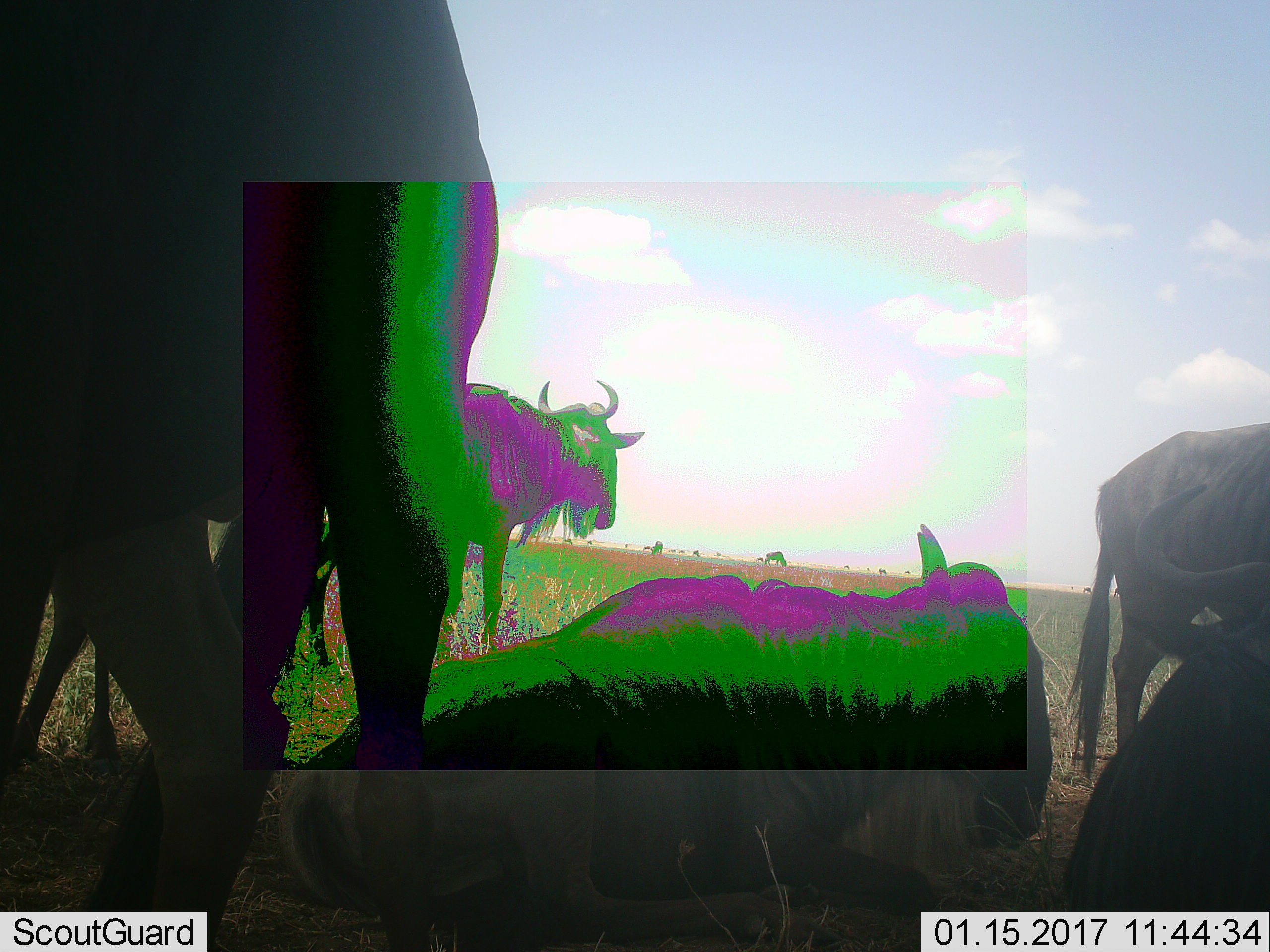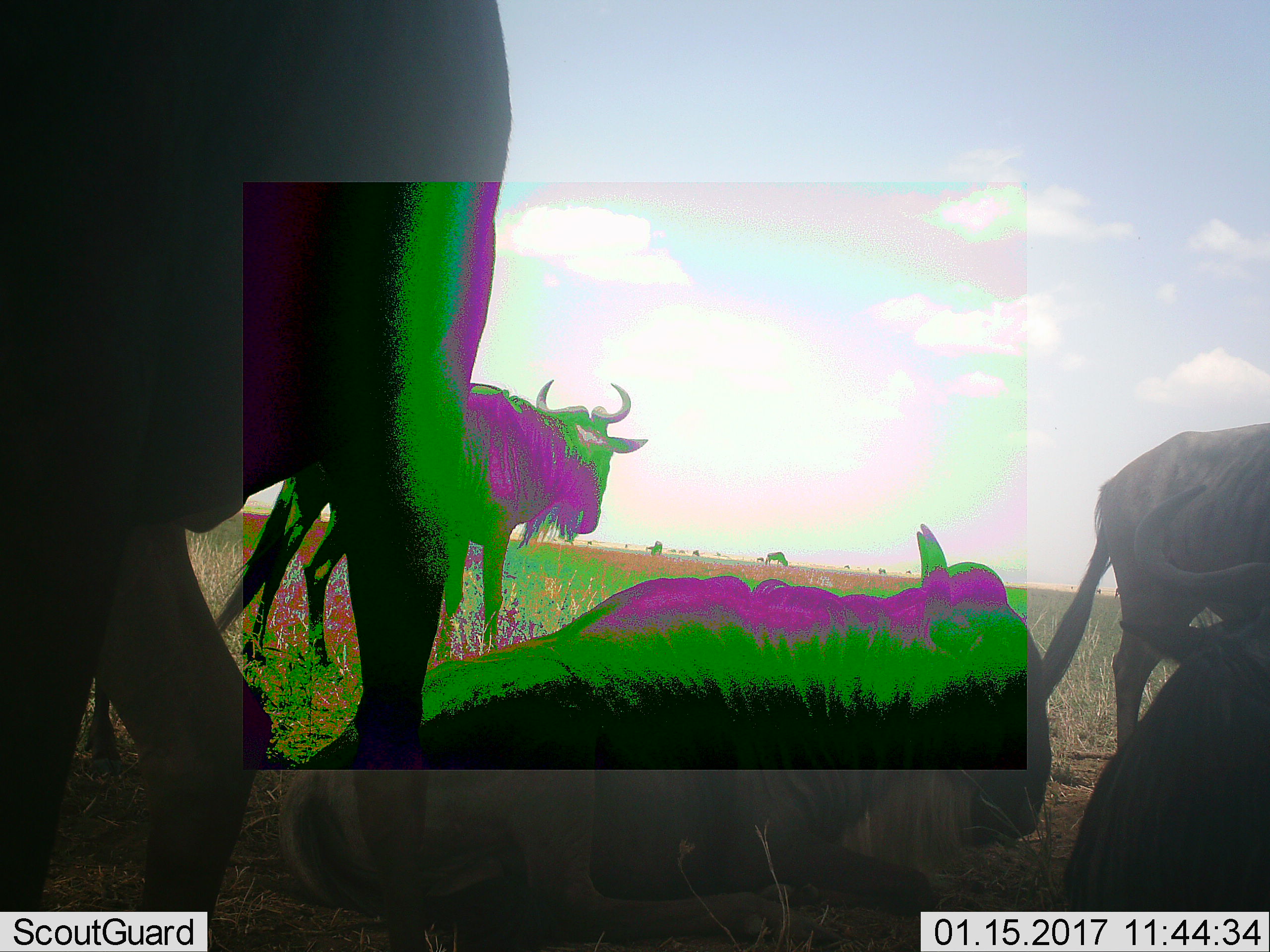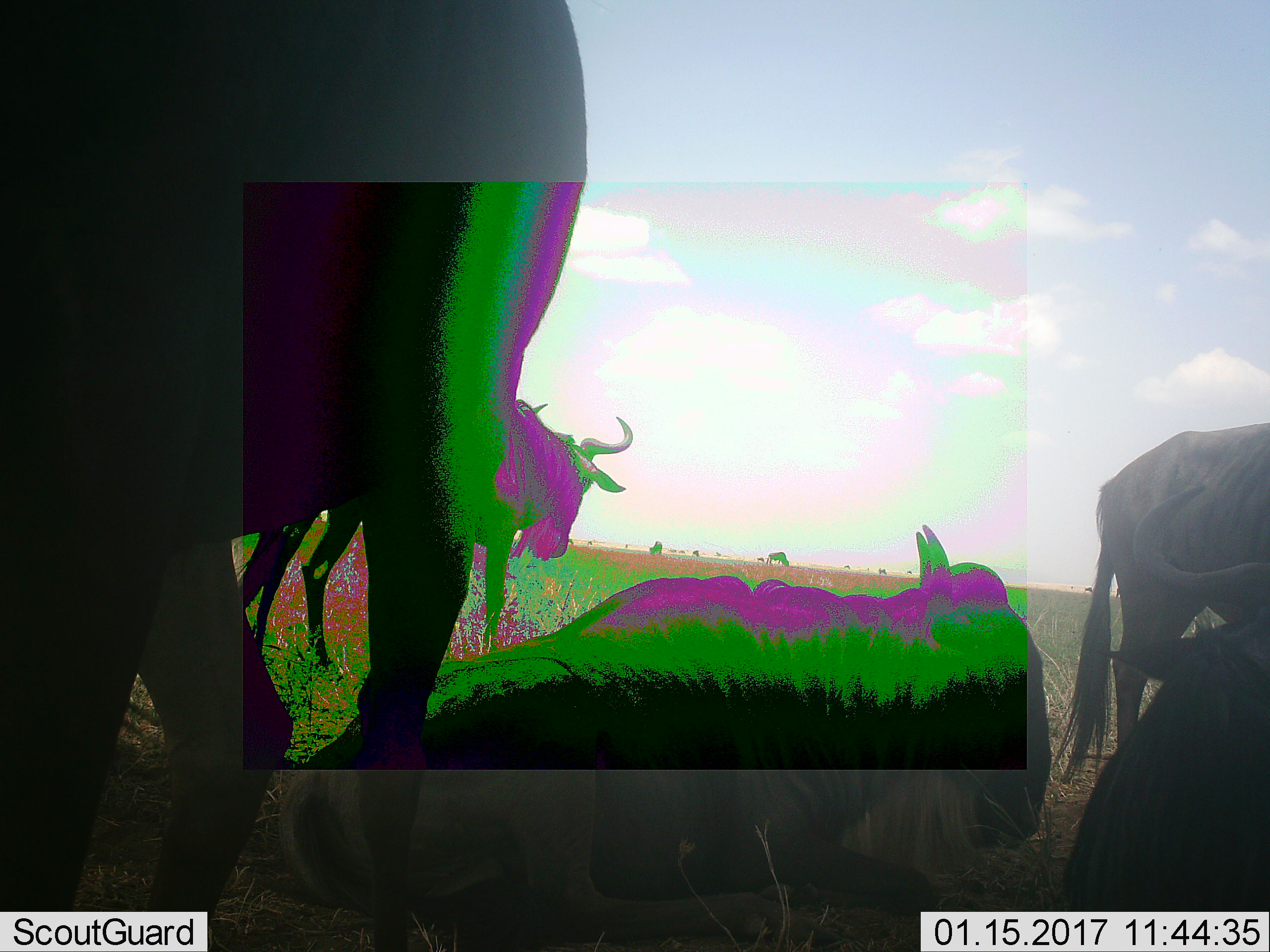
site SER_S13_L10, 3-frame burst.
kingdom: Animalia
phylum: Chordata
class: Mammalia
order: Artiodactyla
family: Bovidae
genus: Connochaetes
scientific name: Connochaetes taurinus taurinus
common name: blue wildebeest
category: wildebeestblue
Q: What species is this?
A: Wildebeestblue (blue wildebeest) (Connochaetes taurinus taurinus).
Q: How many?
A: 6.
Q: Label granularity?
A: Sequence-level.